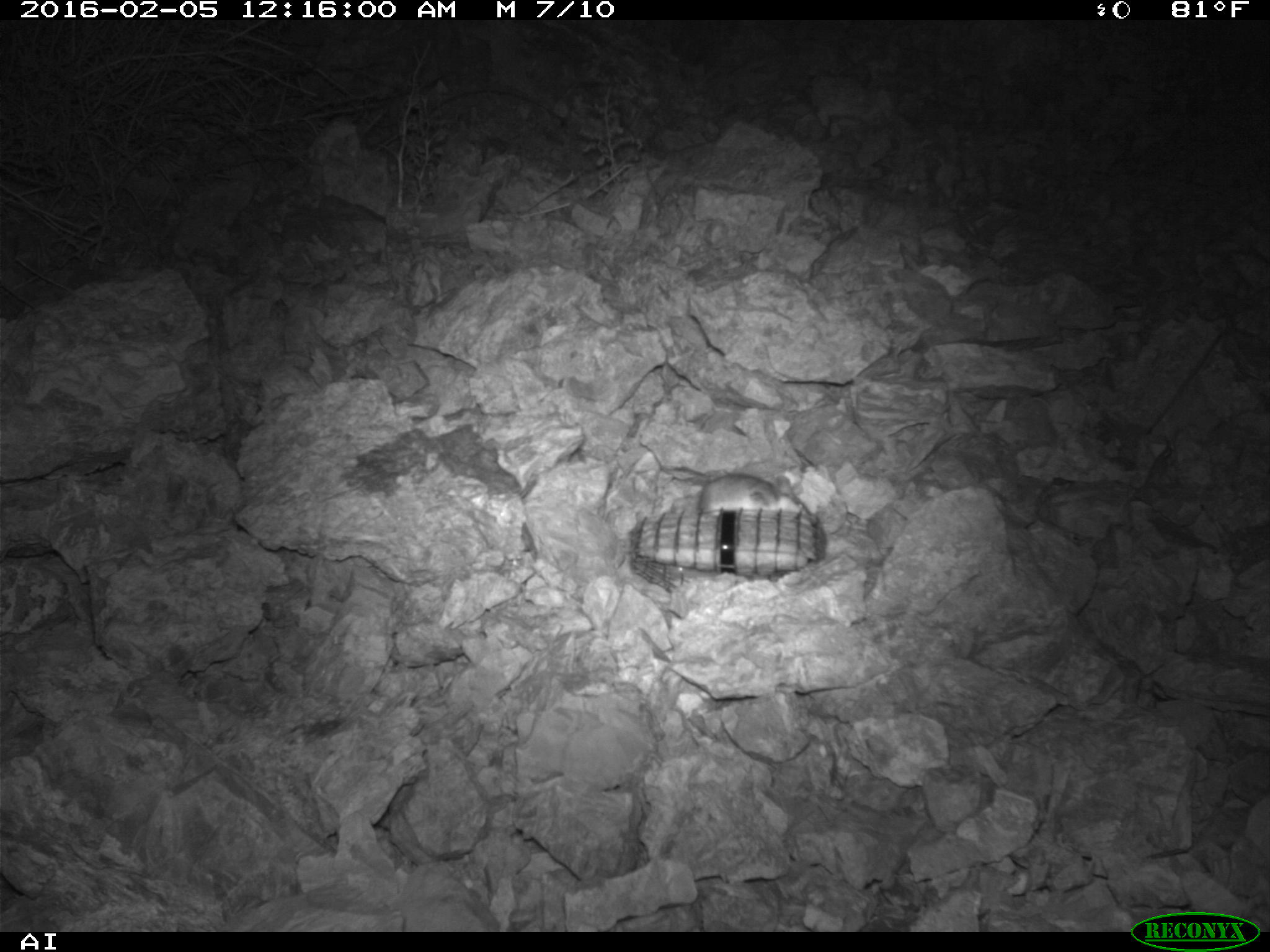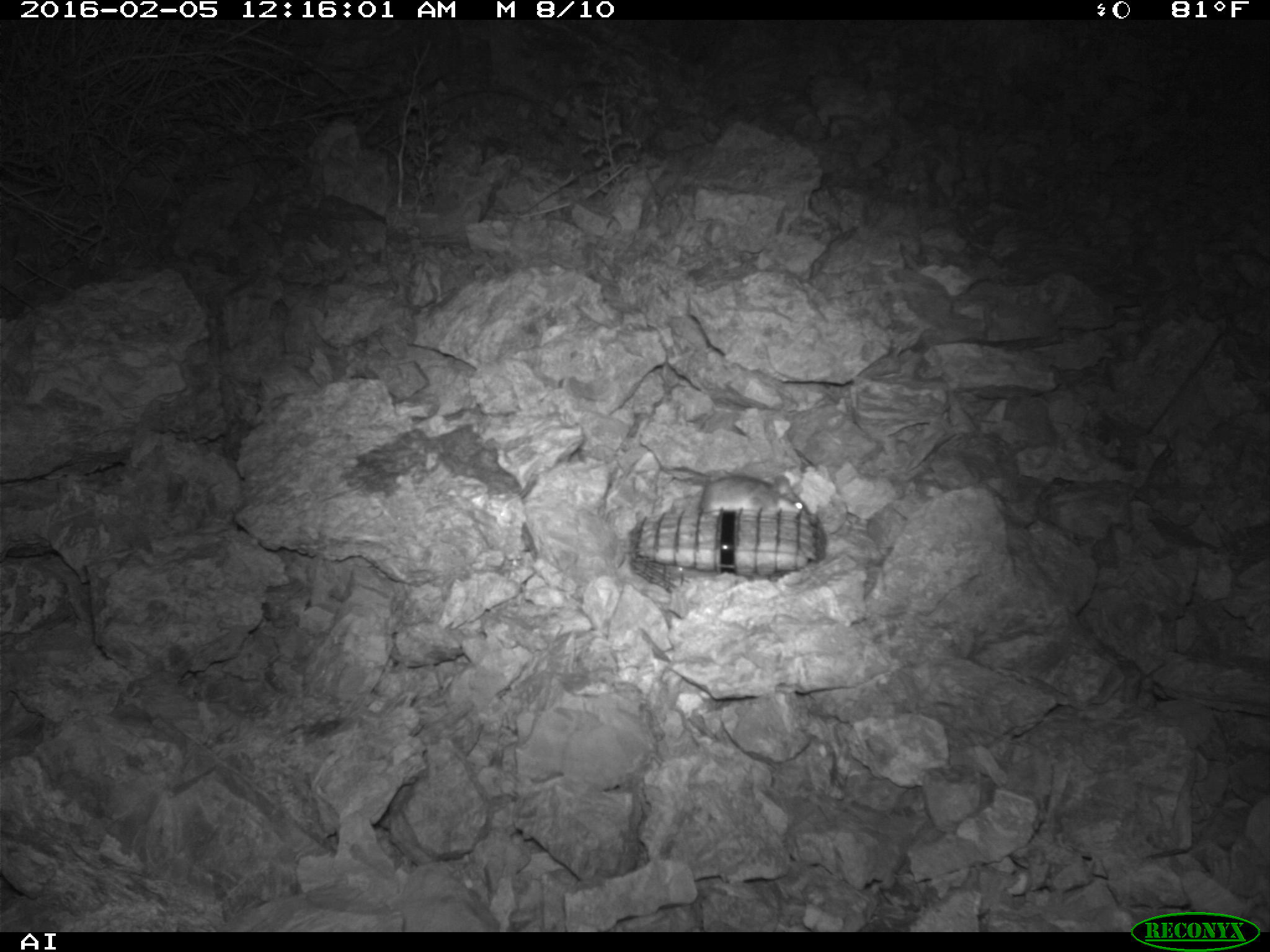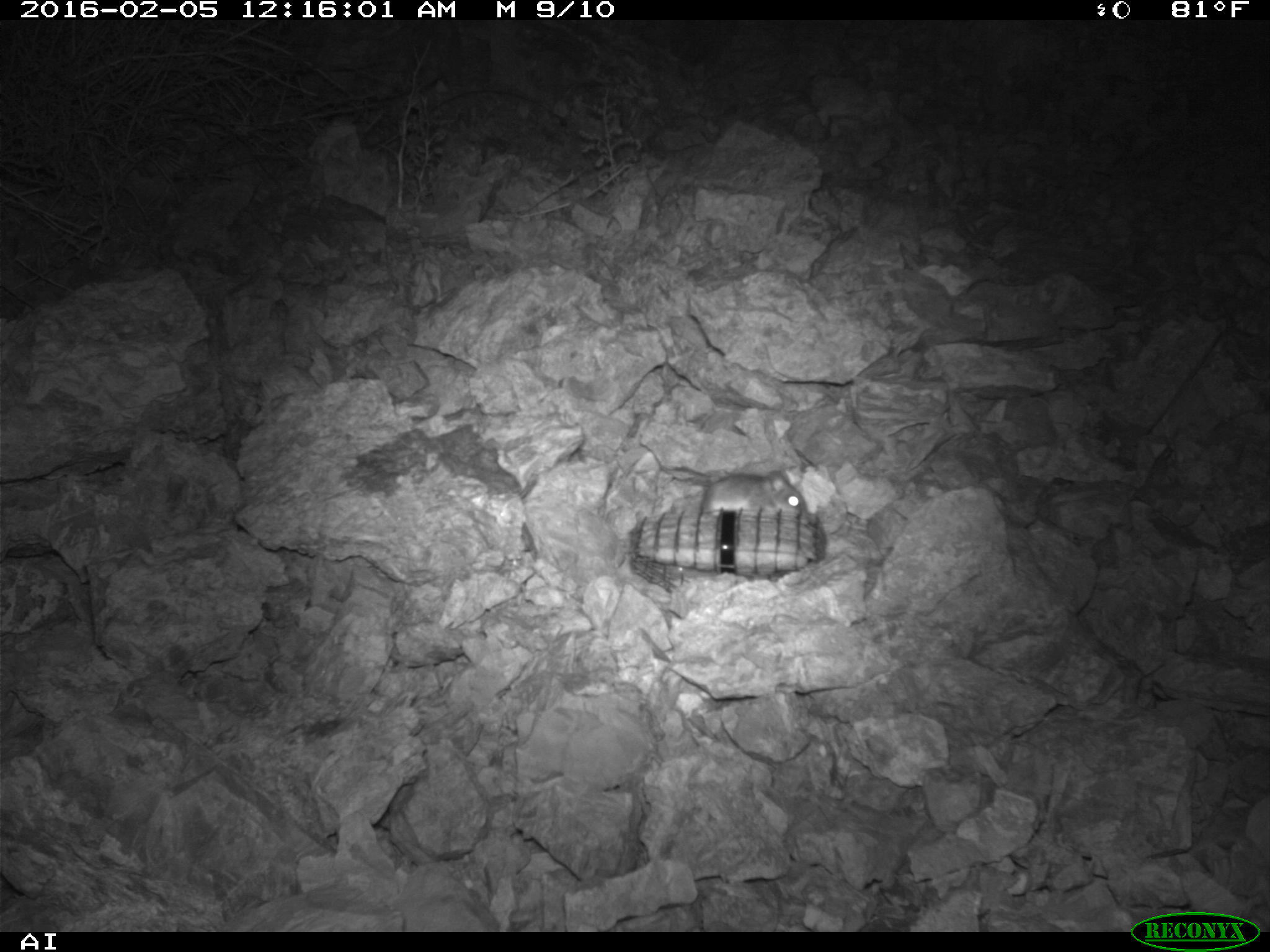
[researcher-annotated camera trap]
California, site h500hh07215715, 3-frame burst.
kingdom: Animalia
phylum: Chordata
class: Mammalia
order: Rodentia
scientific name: Rodentia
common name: rodent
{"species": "rodent (Rodentia)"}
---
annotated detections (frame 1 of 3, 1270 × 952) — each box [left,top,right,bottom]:
rodent: [699,473,799,510]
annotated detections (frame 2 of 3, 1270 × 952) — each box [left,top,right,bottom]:
rodent: [667,465,810,515]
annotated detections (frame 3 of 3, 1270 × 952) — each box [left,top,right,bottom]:
rodent: [699,469,807,516]